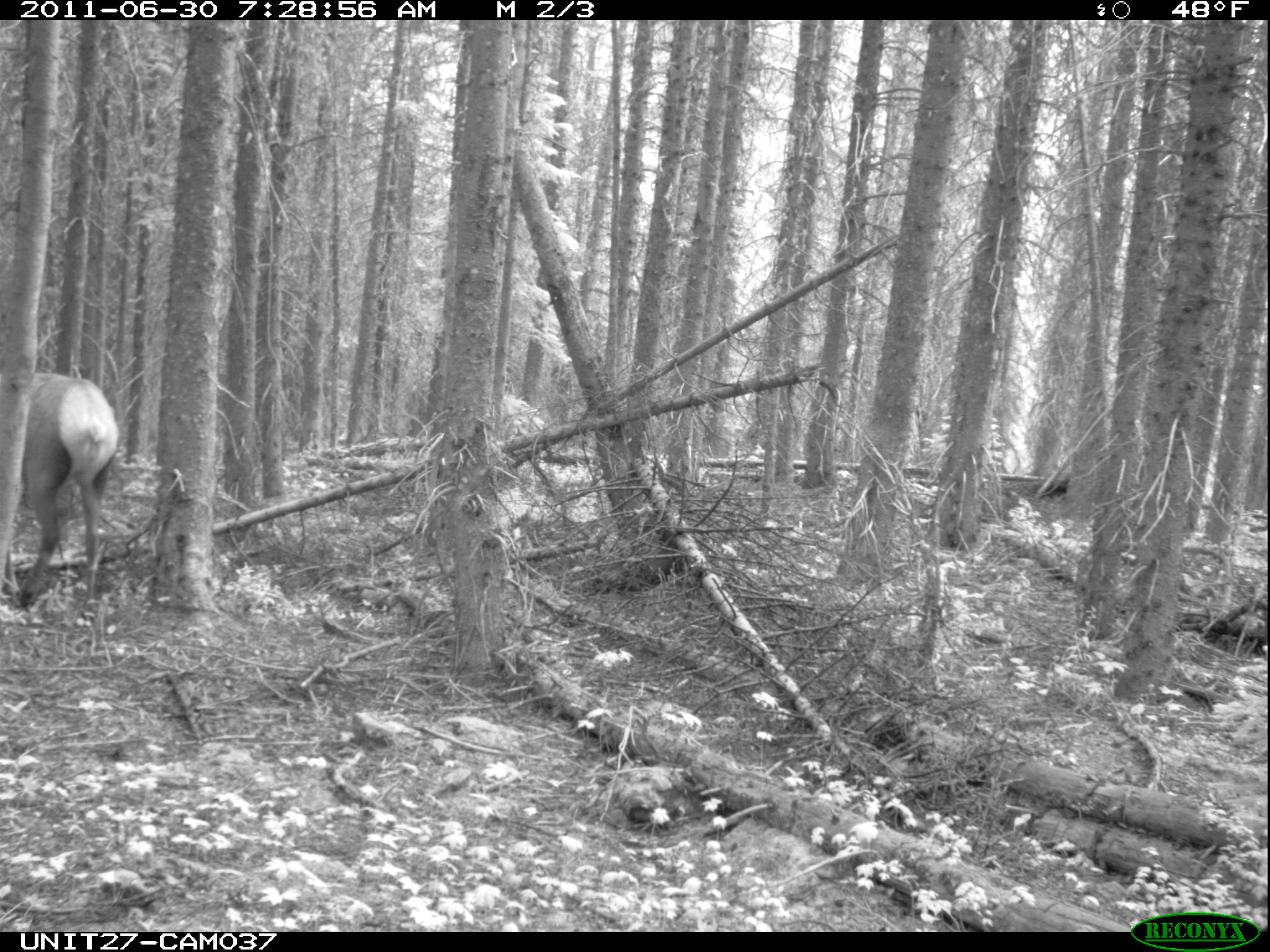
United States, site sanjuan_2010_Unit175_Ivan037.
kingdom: Animalia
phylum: Chordata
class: Mammalia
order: Artiodactyla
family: Cervidae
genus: Cervus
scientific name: Cervus elaphus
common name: red deer